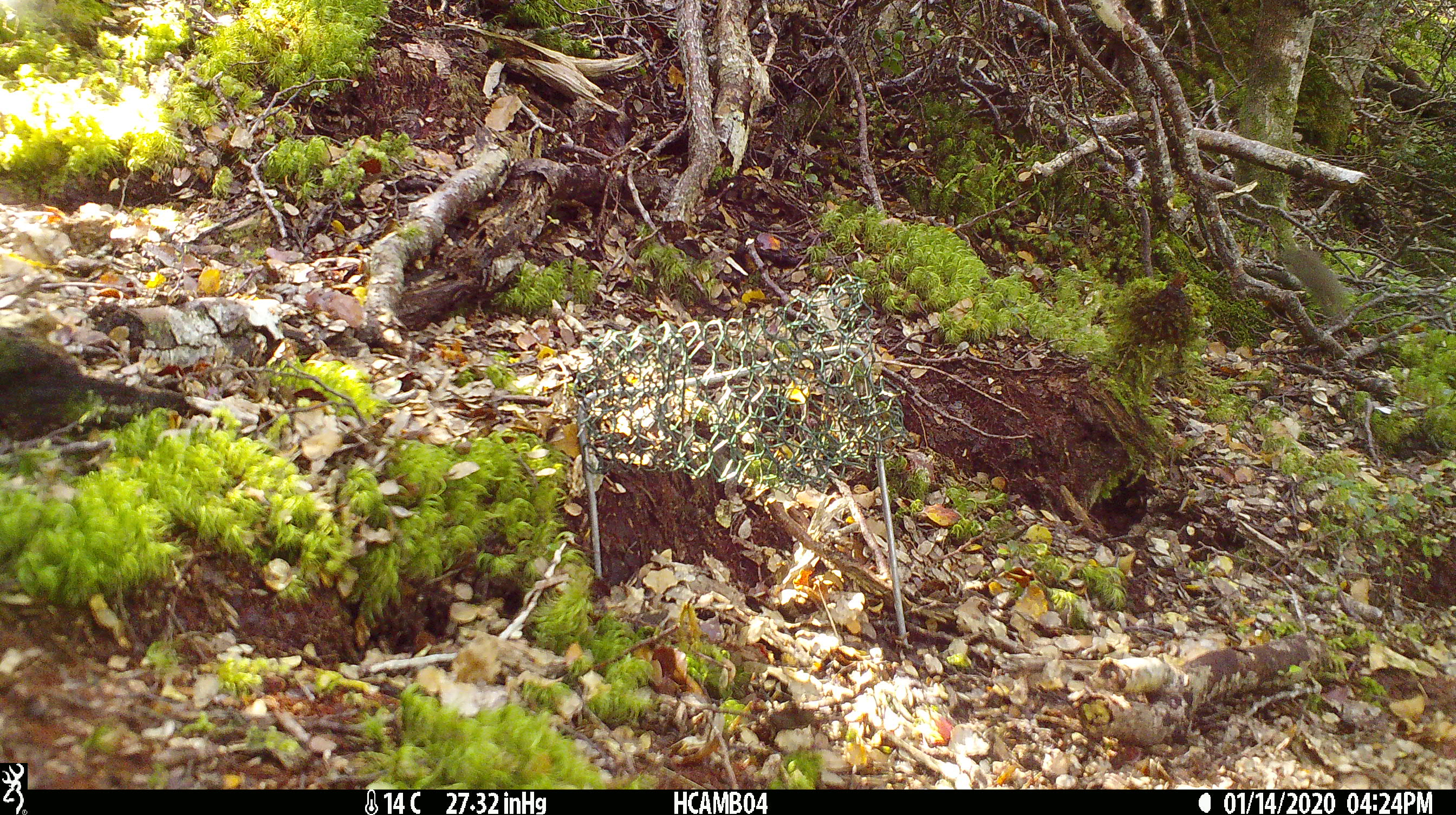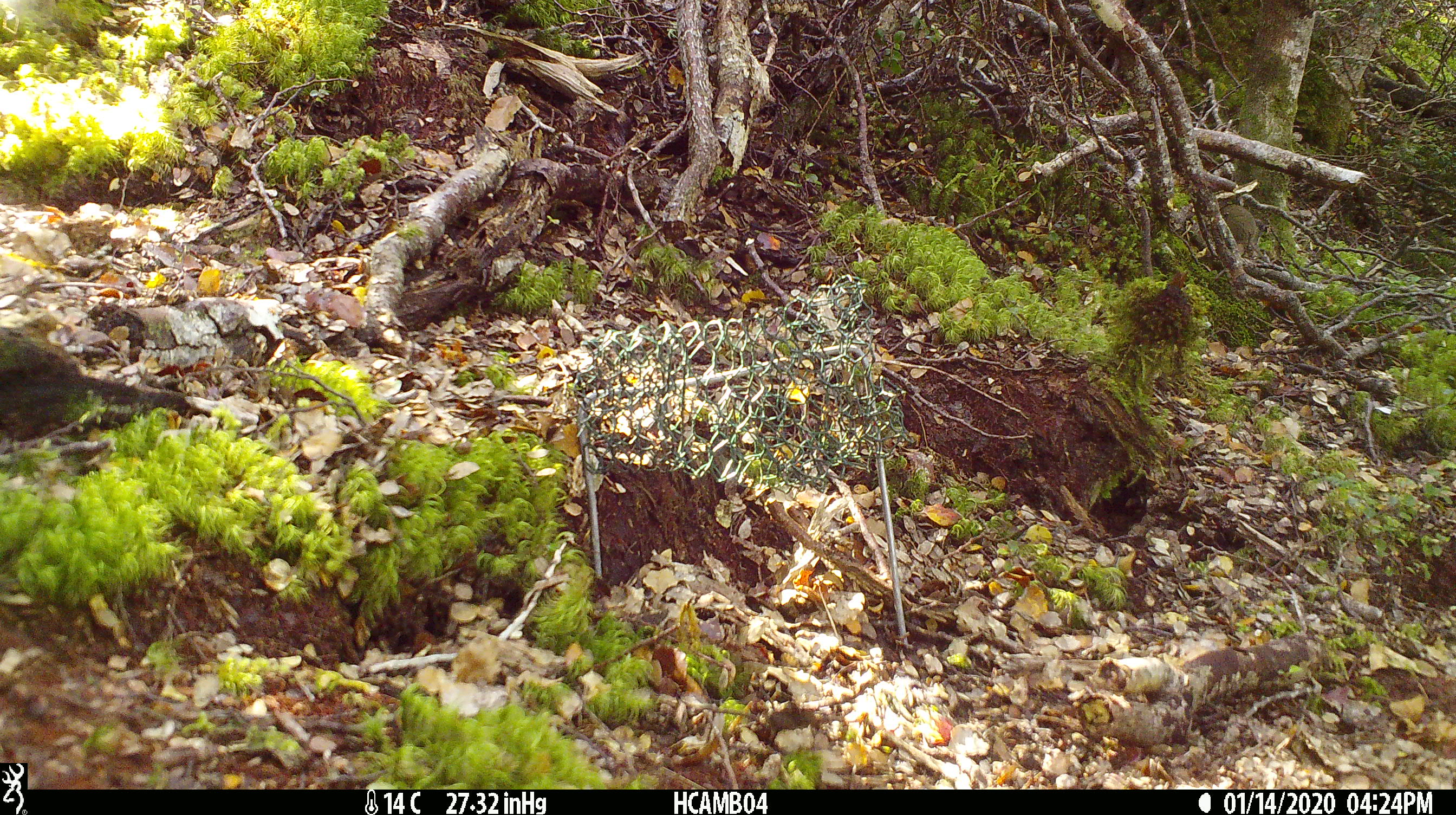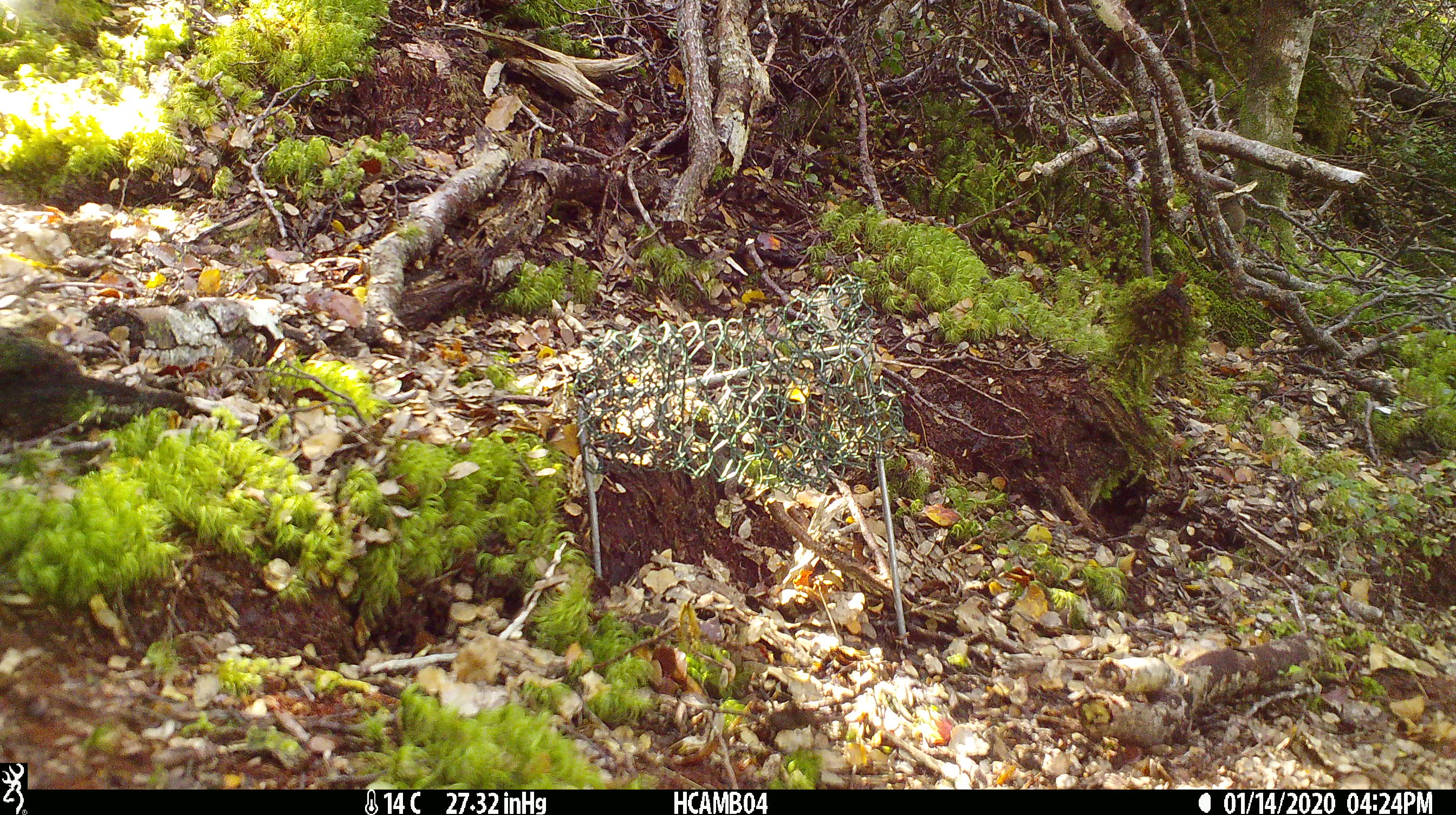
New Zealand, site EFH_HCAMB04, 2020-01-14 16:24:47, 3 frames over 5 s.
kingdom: Animalia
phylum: Chordata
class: Mammalia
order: Rodentia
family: Muridae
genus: Mus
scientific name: Mus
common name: mouse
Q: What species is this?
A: Mouse (Mus).